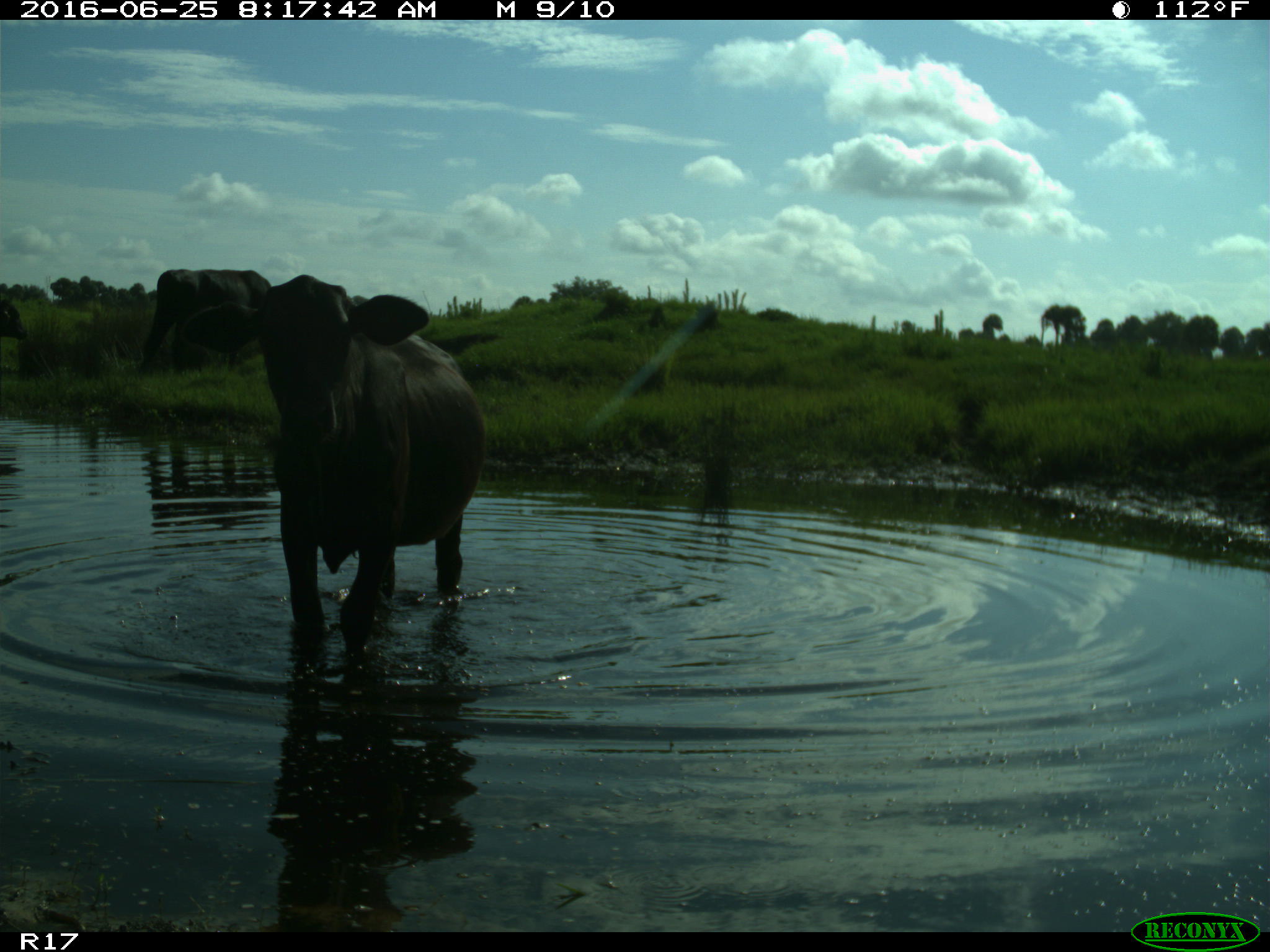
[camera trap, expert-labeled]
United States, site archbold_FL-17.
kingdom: Animalia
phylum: Chordata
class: Mammalia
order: Artiodactyla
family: Bovidae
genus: Bos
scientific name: Bos taurus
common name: domestic cow